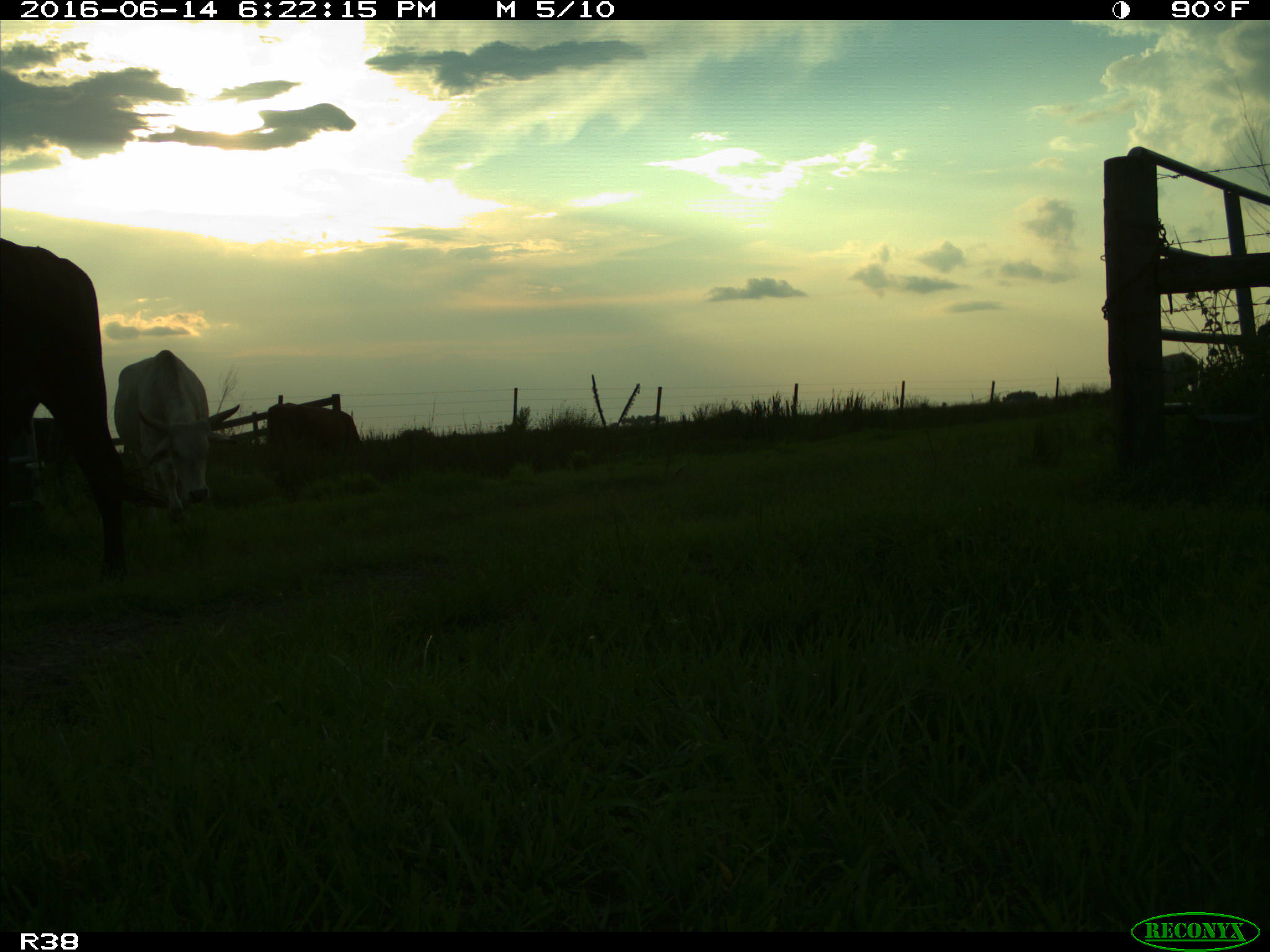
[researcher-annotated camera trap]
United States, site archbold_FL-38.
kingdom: Animalia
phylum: Chordata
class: Mammalia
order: Artiodactyla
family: Bovidae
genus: Bos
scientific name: Bos taurus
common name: domestic cow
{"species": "Bos taurus (domestic cow)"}